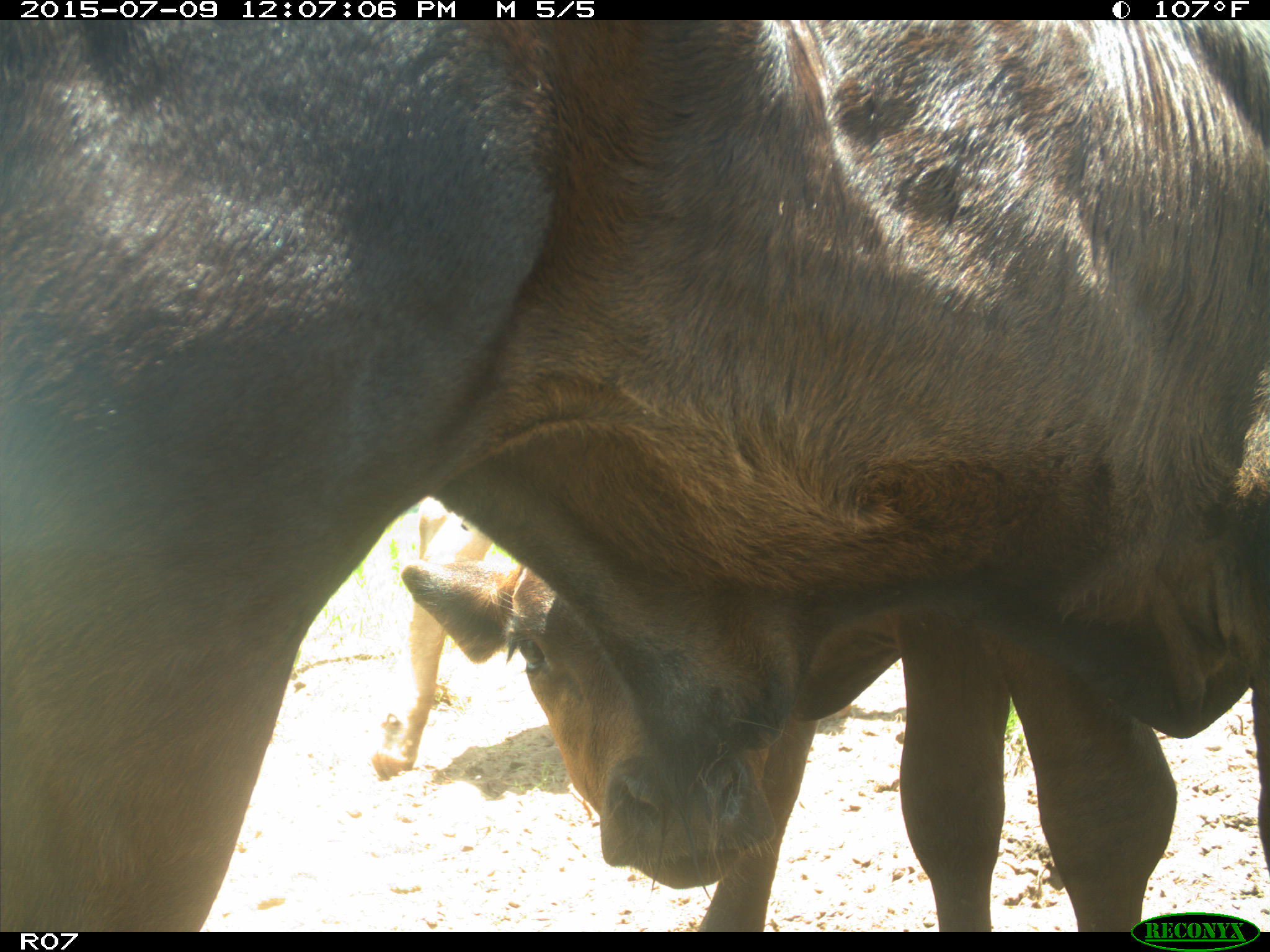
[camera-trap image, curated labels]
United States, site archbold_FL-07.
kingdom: Animalia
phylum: Chordata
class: Mammalia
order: Artiodactyla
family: Bovidae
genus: Bos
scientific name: Bos taurus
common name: domestic cow